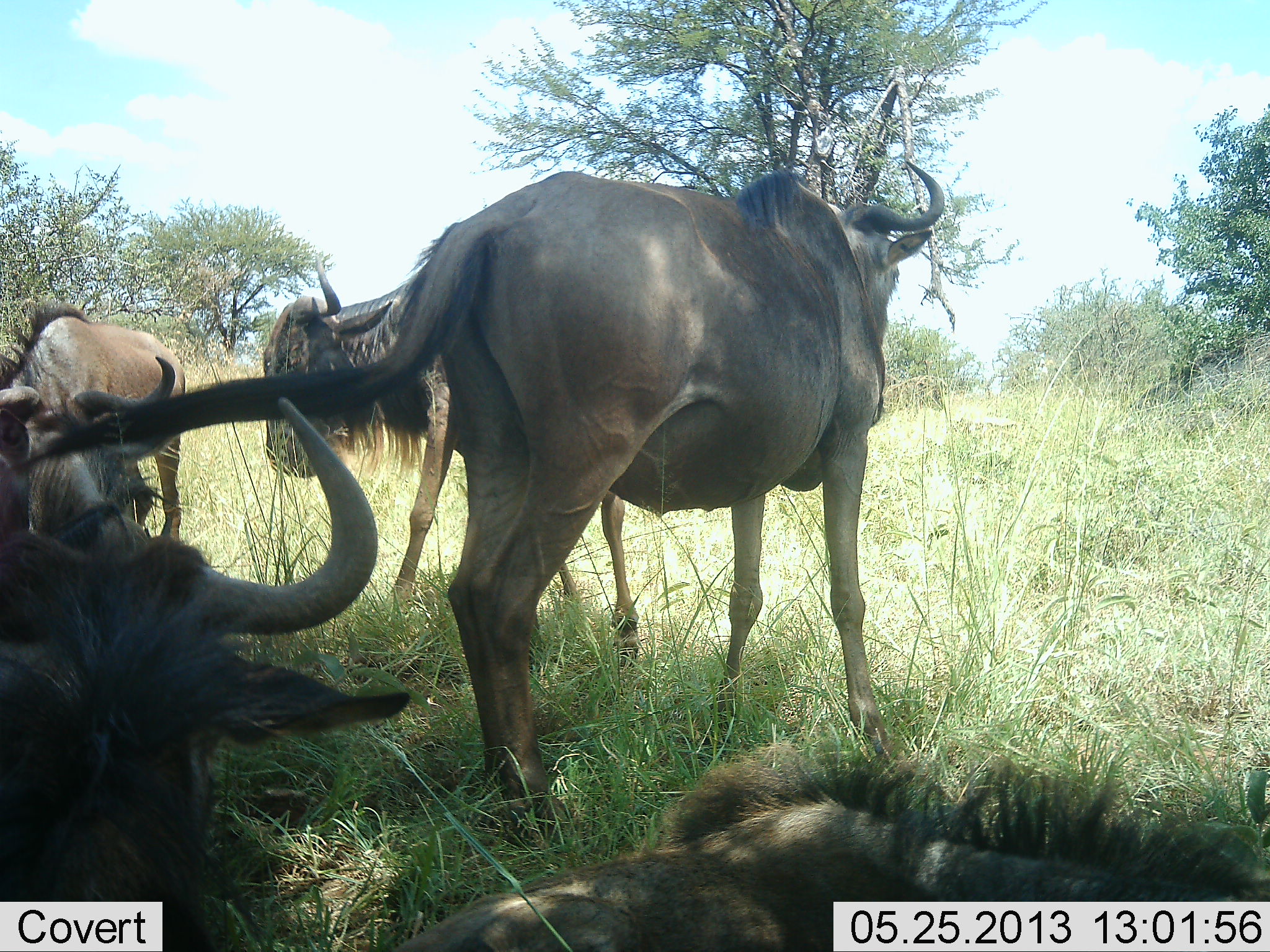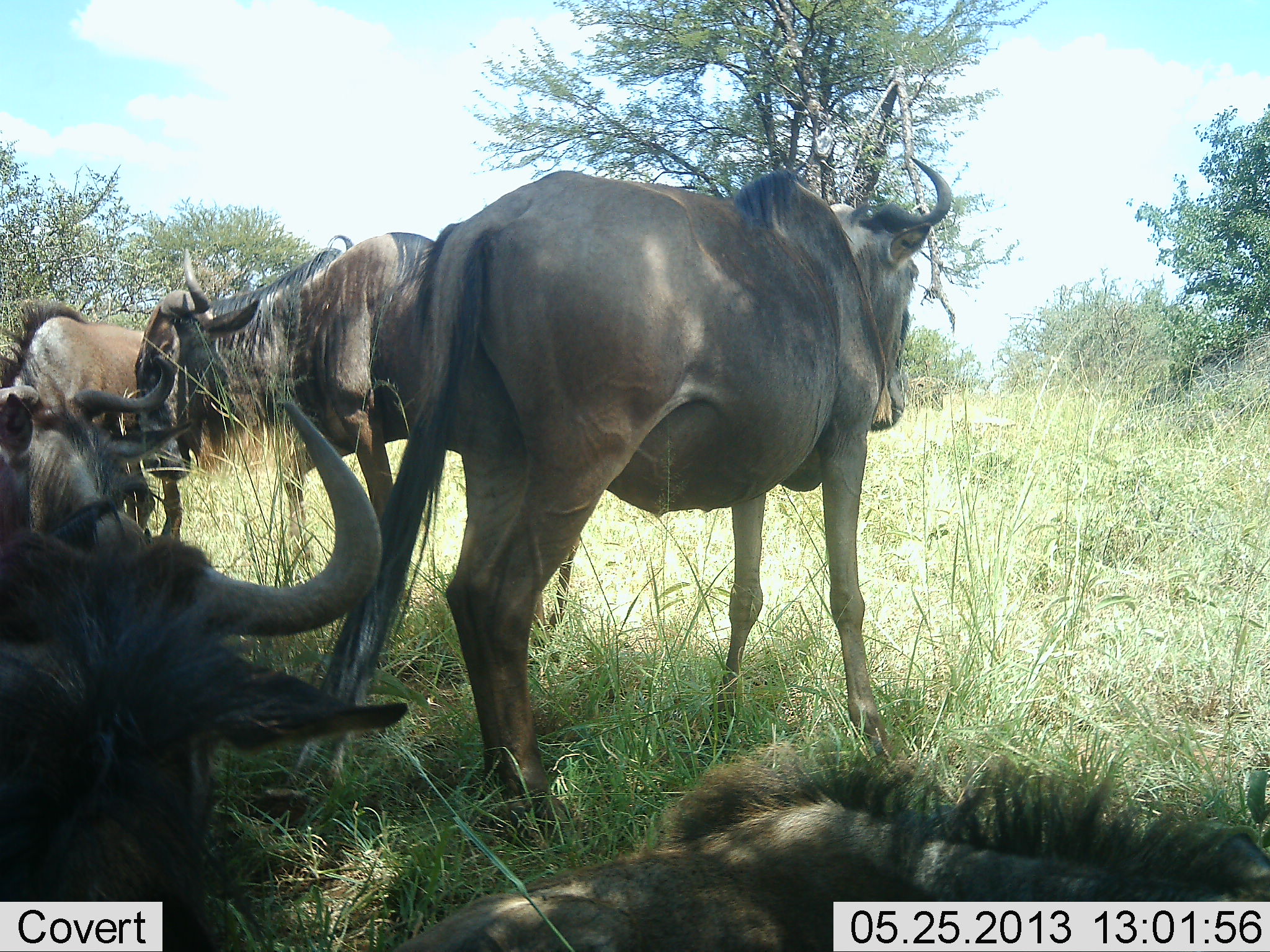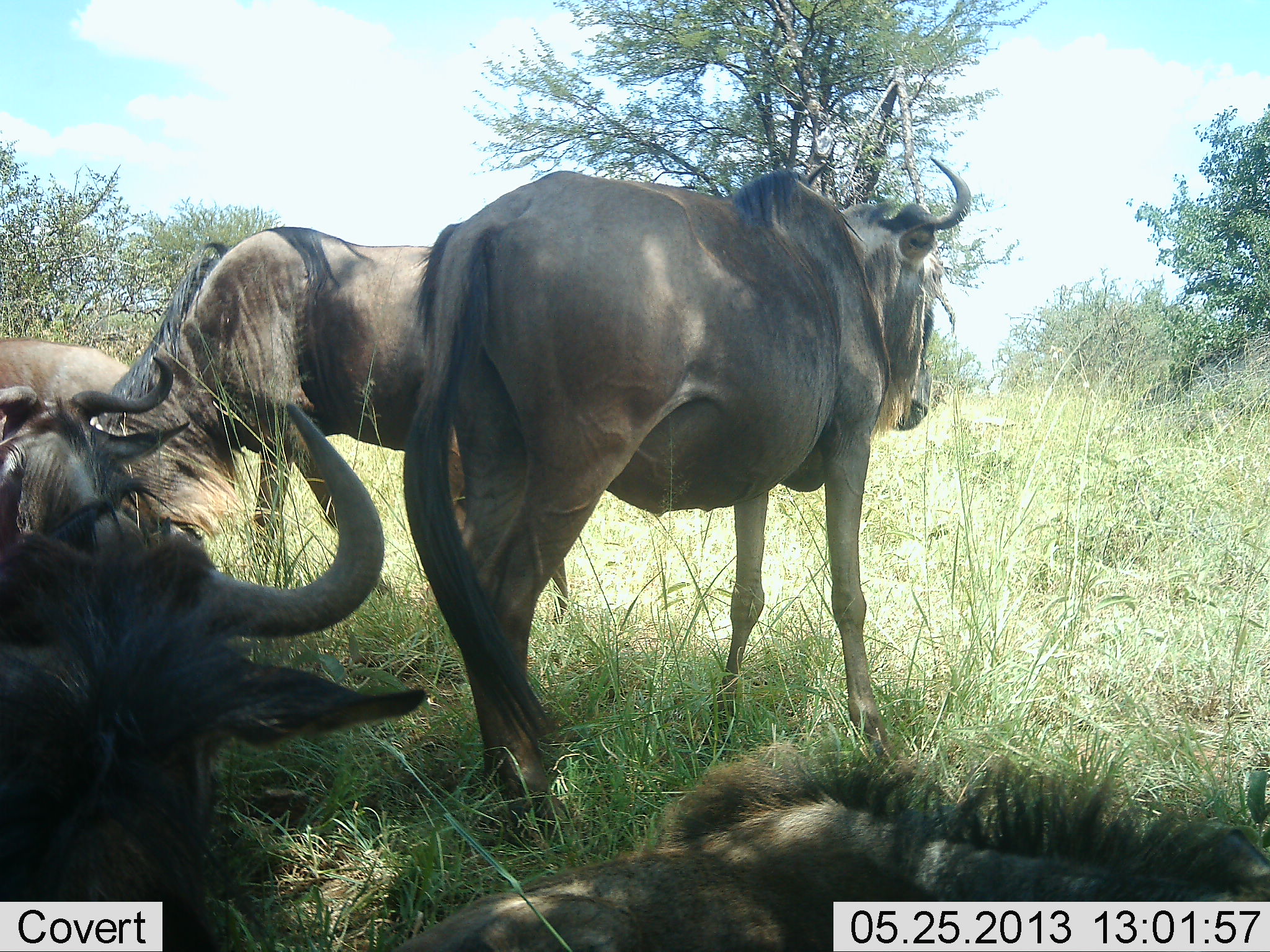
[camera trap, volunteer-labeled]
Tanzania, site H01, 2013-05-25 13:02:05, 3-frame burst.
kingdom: Animalia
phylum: Chordata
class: Mammalia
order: Artiodactyla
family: Bovidae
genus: Connochaetes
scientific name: Connochaetes taurinus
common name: blue wildebeest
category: wildebeest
Wildebeest (blue wildebeest) (Connochaetes taurinus), count 6. Behavior (volunteer vote fractions): standing 90%, resting 100%, moving 40%, interacting 10%. Young present (vote fraction): 0%. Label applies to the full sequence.